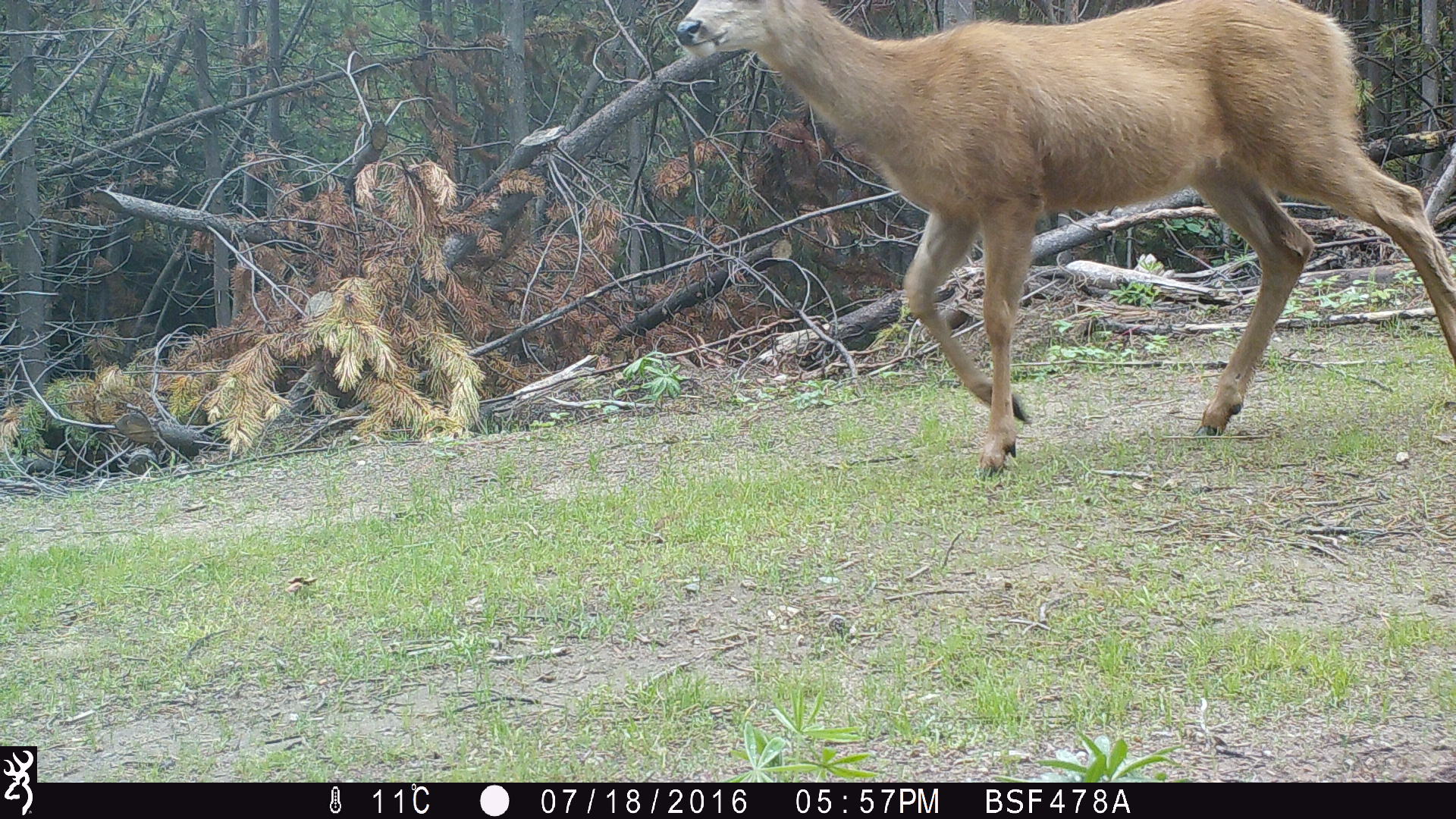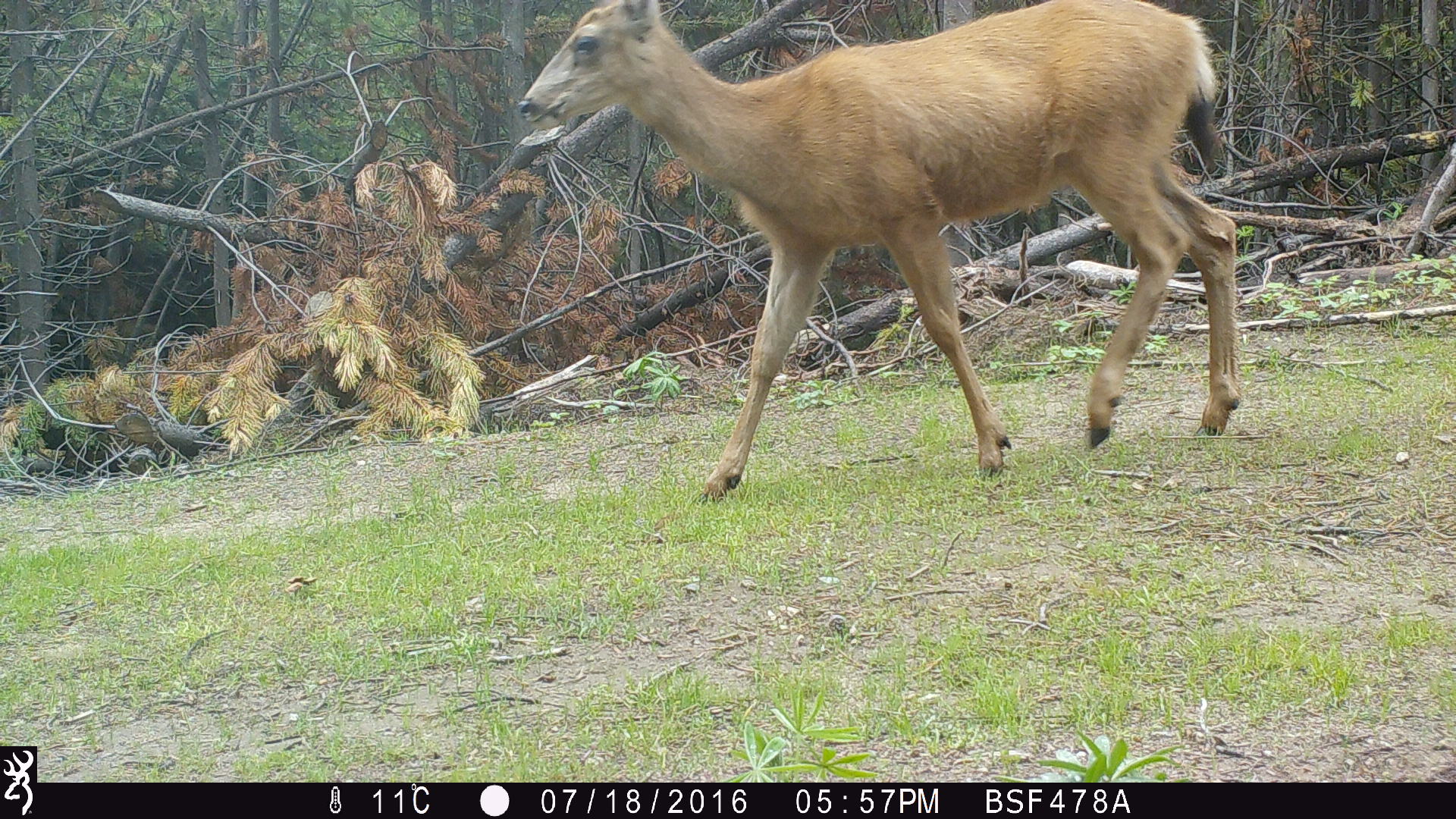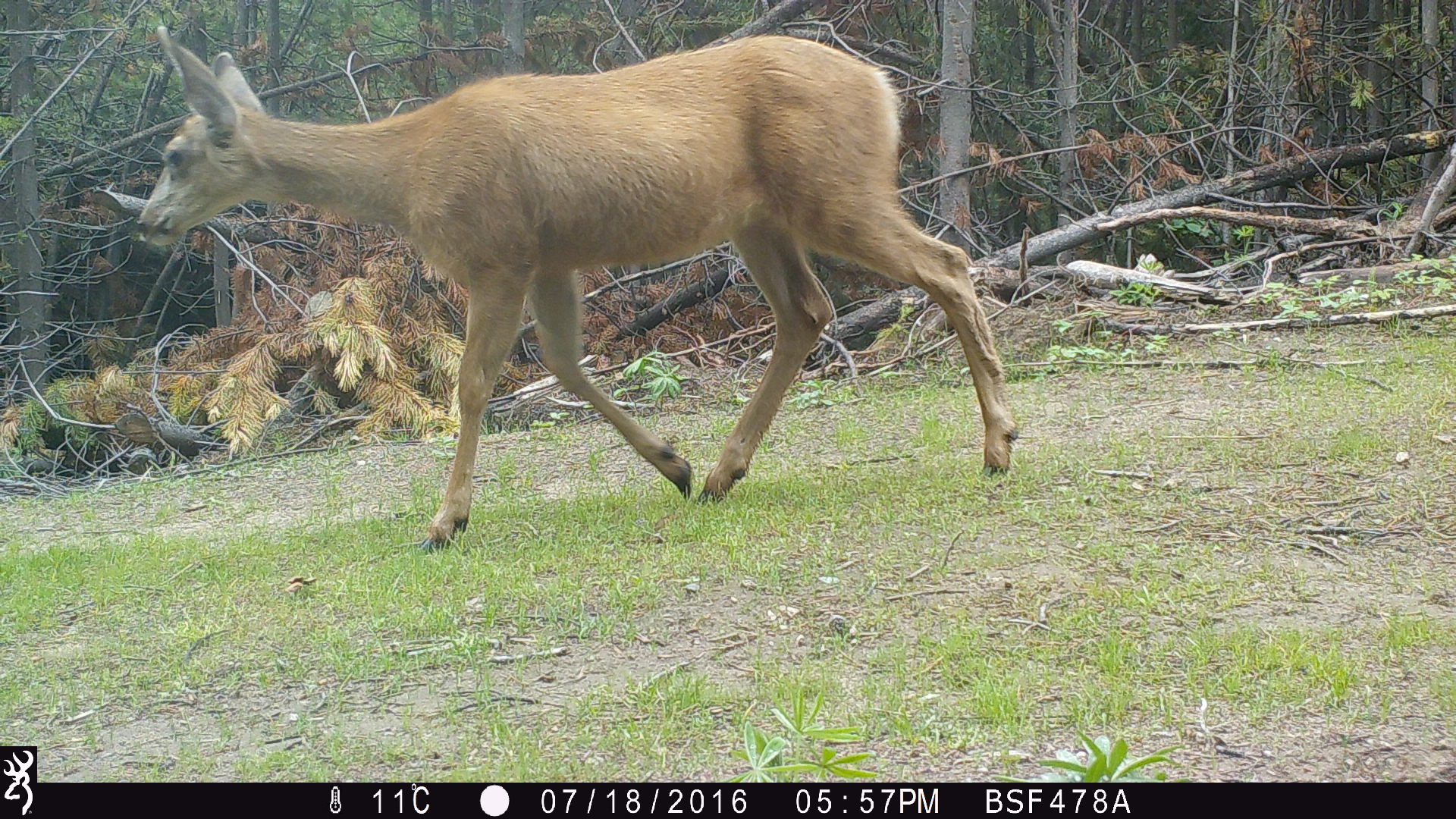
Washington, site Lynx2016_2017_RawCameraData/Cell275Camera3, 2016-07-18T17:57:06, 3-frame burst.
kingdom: Animalia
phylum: Chordata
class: Mammalia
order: Artiodactyla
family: Cervidae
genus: Odocoileus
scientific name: Odocoileus hemionus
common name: mule deer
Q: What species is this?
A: Odocoileus hemionus (mule deer).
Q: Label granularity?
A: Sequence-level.